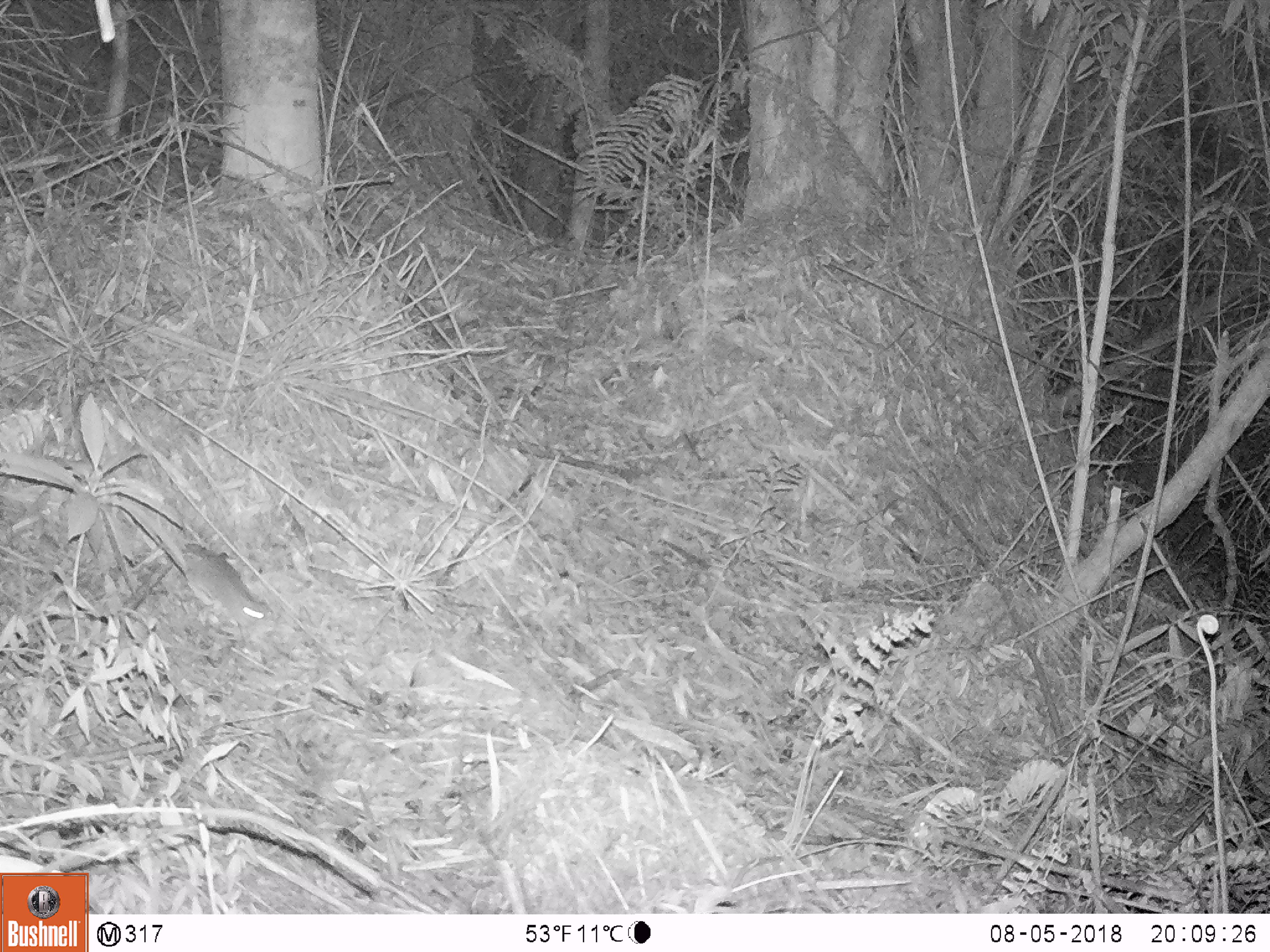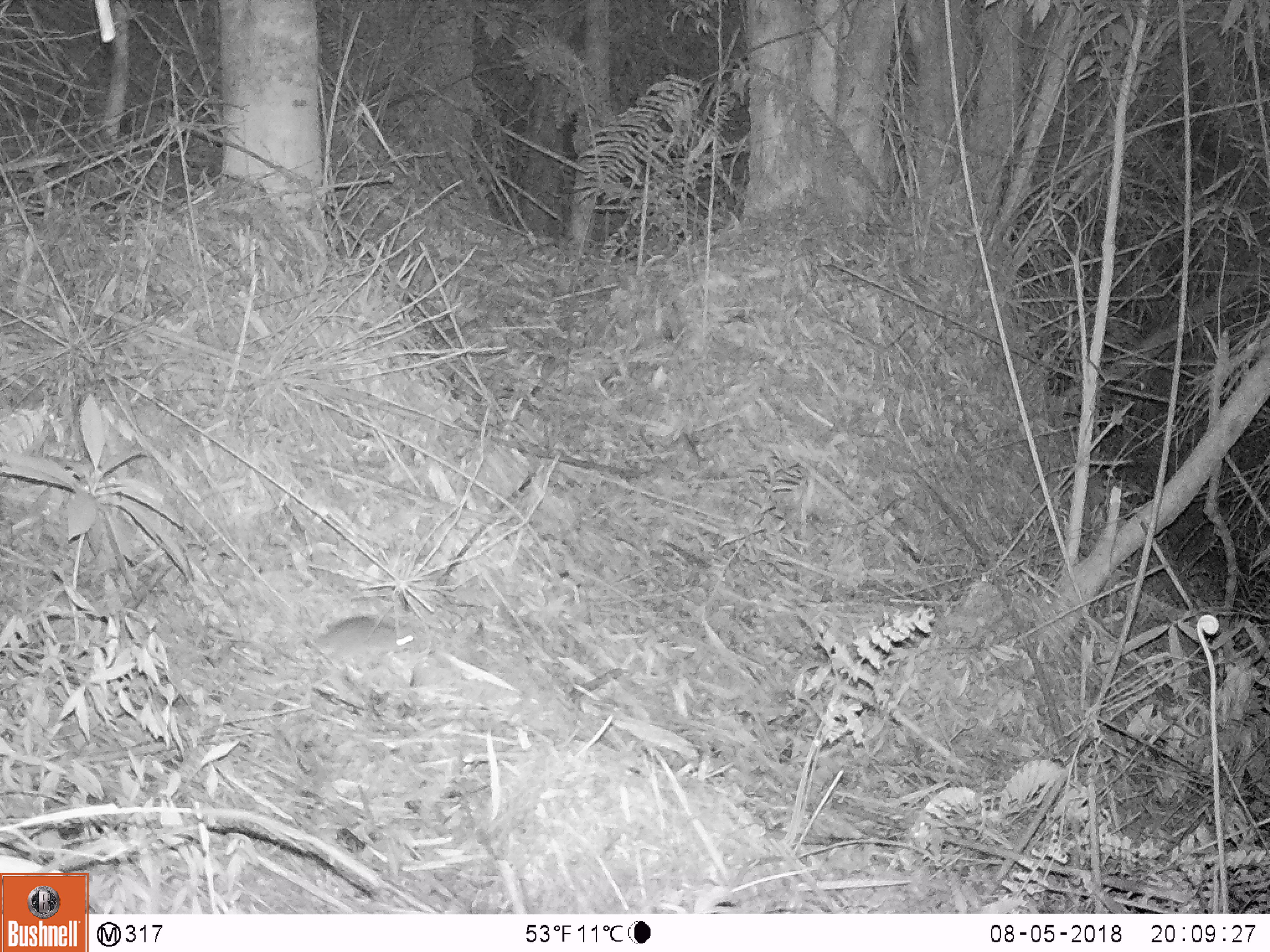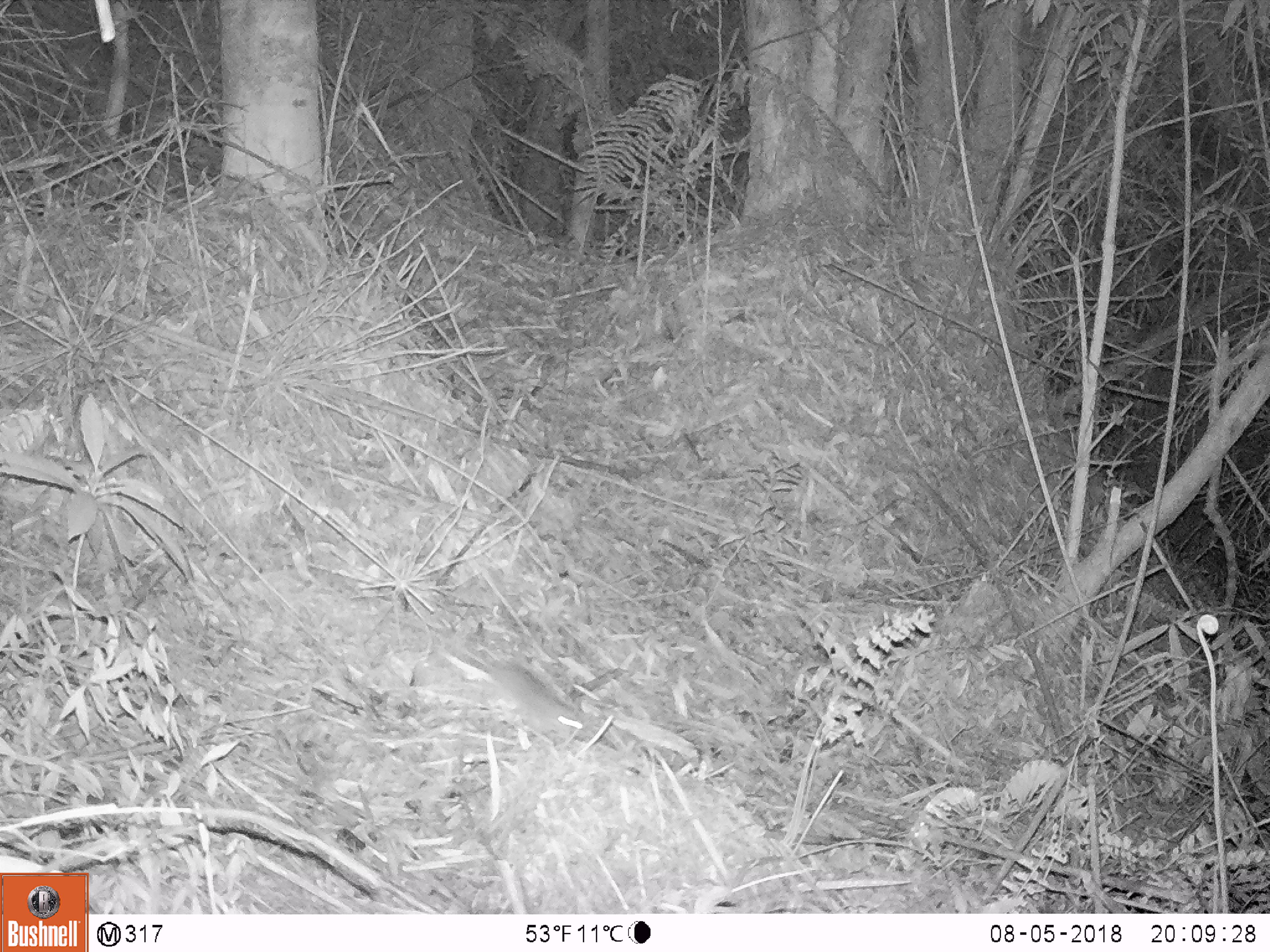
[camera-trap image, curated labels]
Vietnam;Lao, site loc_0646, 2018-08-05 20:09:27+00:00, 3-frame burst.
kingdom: Animalia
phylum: Chordata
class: Mammalia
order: Rodentia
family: Muridae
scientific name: Muridae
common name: old-world mice and rats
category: unidentified murid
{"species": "unidentified murid (old-world mice and rats) (Muridae)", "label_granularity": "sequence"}